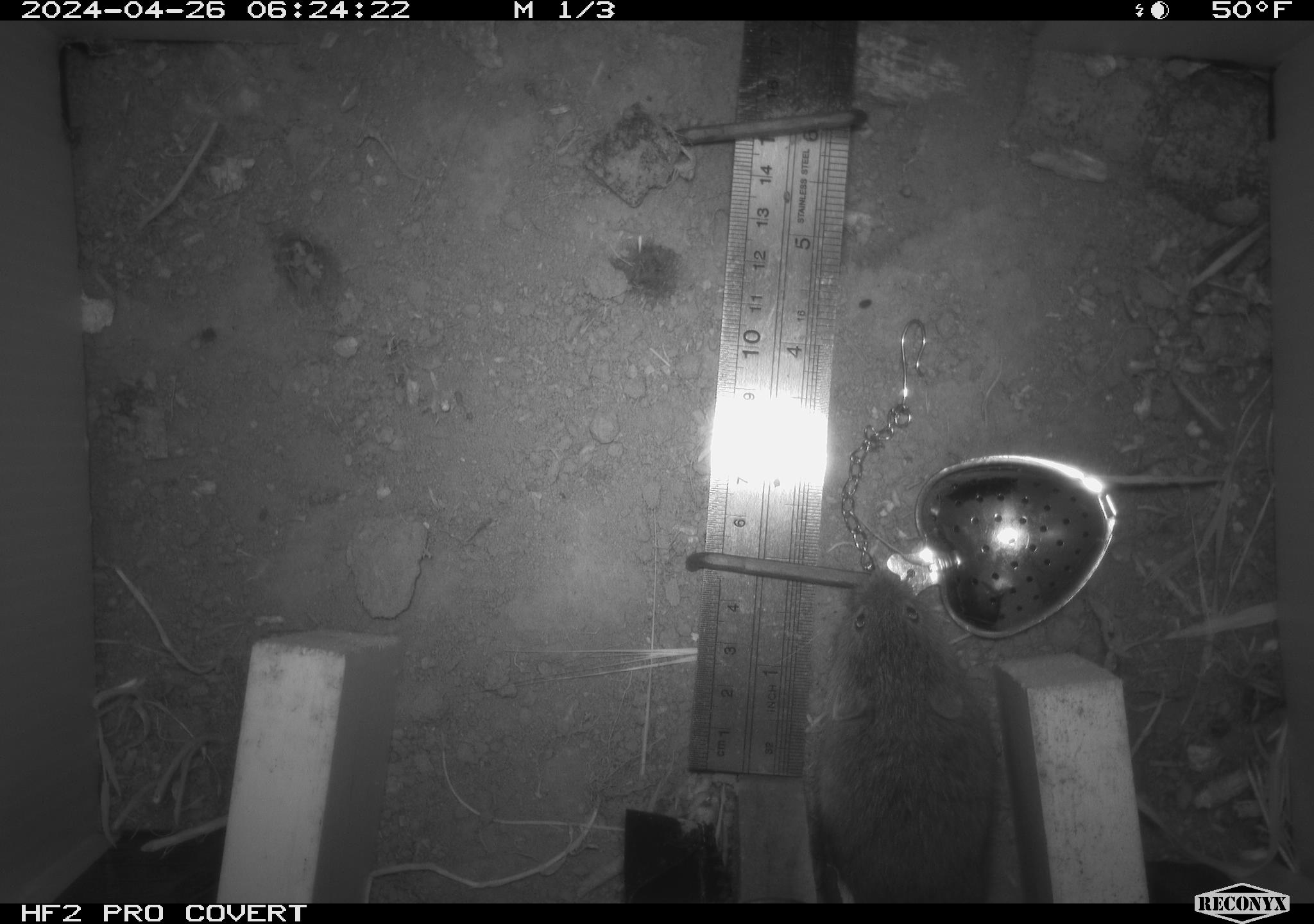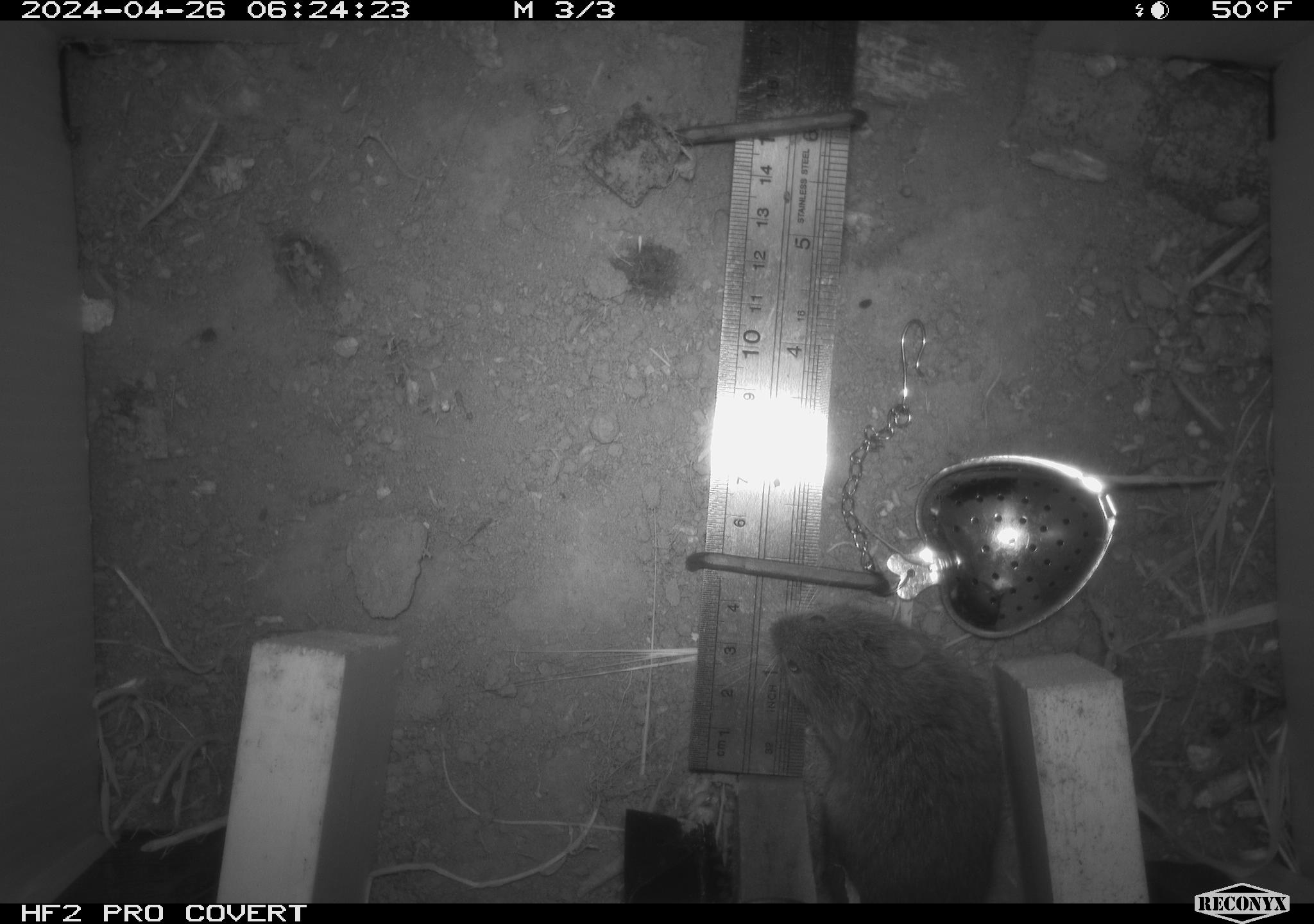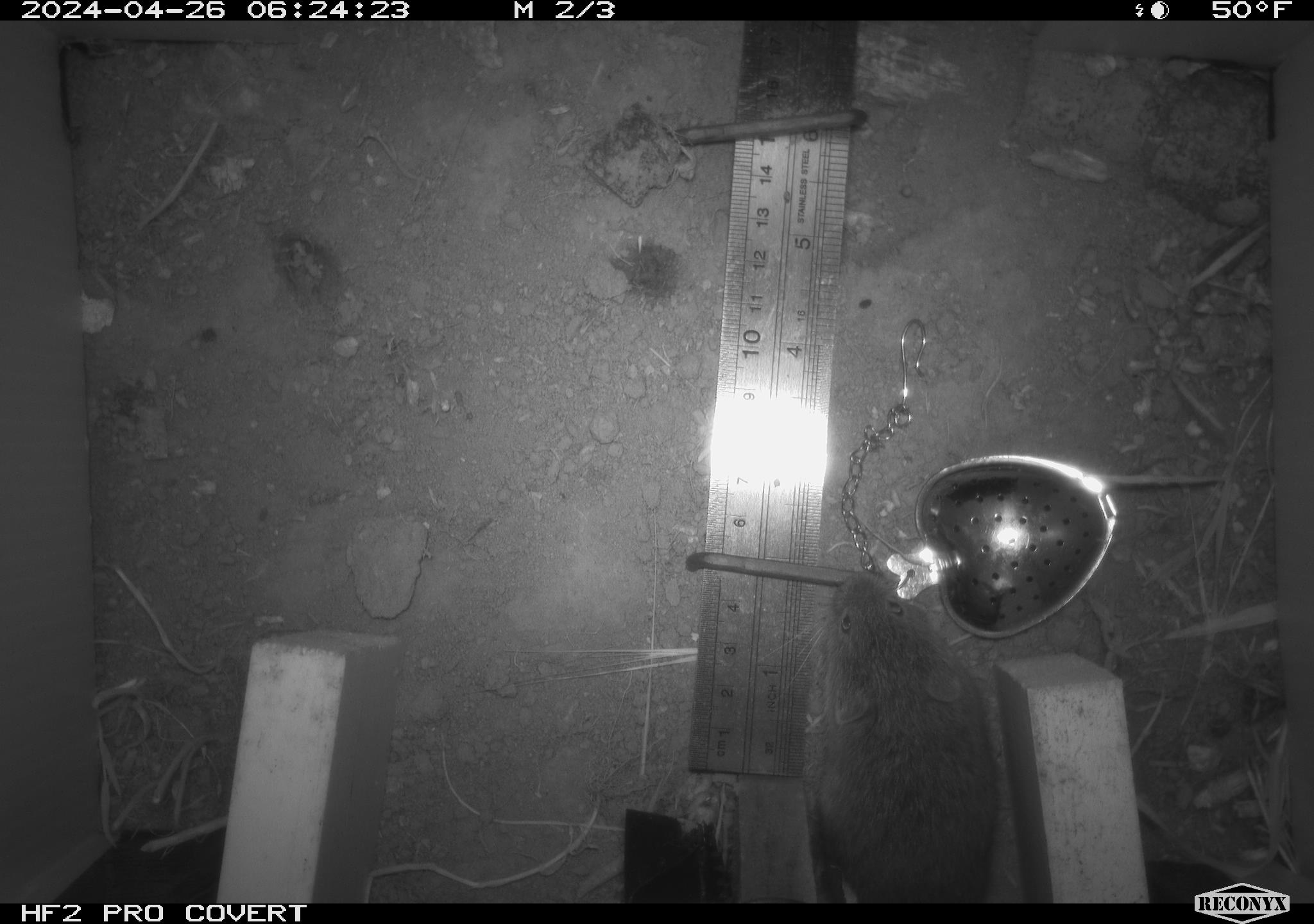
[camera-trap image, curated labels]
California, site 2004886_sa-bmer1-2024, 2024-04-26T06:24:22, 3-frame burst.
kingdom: Animalia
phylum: Chordata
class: Mammalia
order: Rodentia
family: Cricetidae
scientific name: Arvicolinae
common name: voles, lemmings, and muskrats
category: arvicolinae subfamily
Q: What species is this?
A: Arvicolinae subfamily (voles, lemmings, and muskrats) (Arvicolinae).